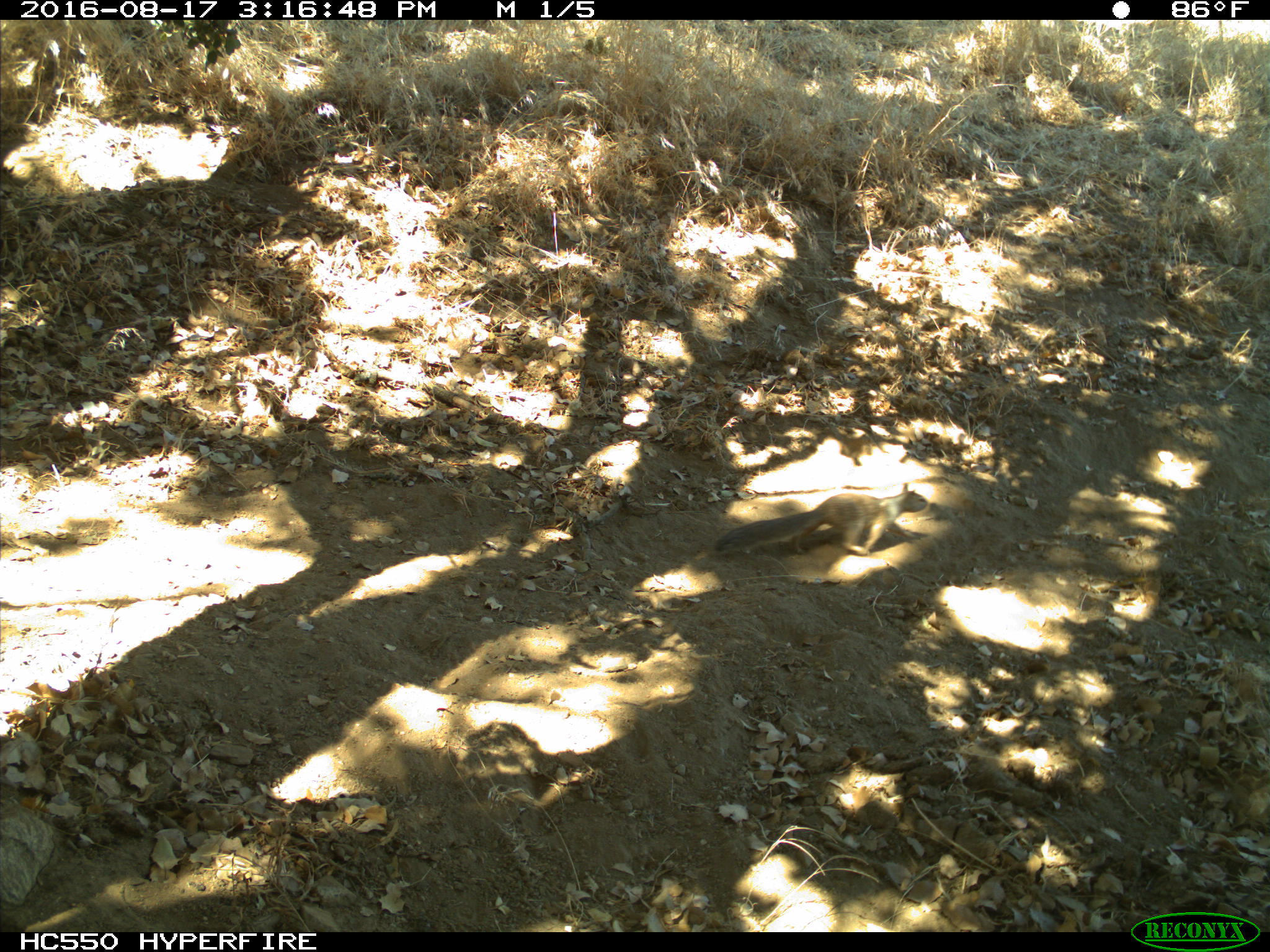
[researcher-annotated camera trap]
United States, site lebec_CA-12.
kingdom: Animalia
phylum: Chordata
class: Mammalia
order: Rodentia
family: Sciuridae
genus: Otospermophilus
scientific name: Otospermophilus beecheyi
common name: california ground squirrel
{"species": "Otospermophilus beecheyi (california ground squirrel)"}